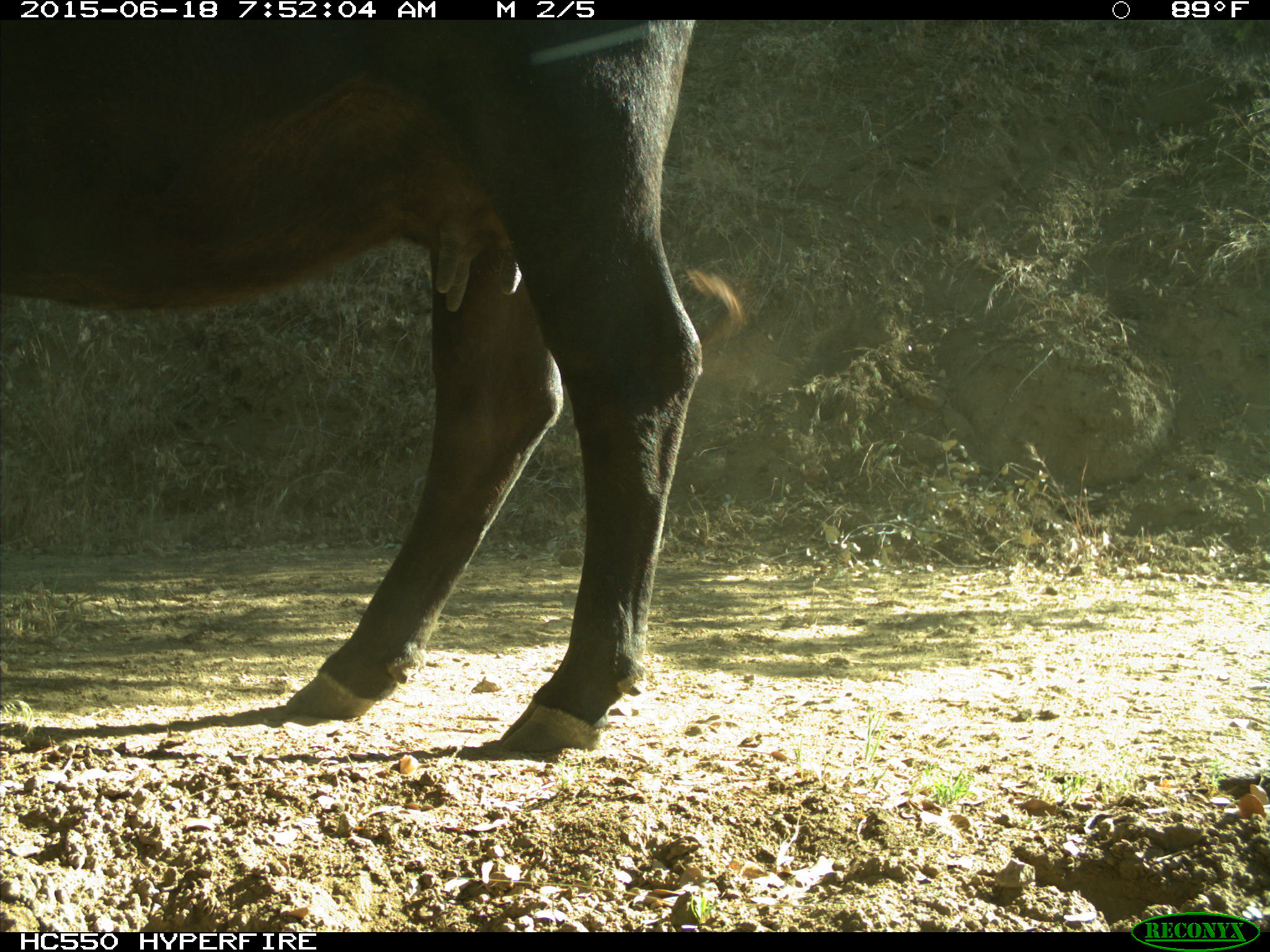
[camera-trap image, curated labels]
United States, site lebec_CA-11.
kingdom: Animalia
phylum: Chordata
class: Mammalia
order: Artiodactyla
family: Bovidae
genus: Bos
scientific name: Bos taurus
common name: domestic cow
Bos taurus (domestic cow).